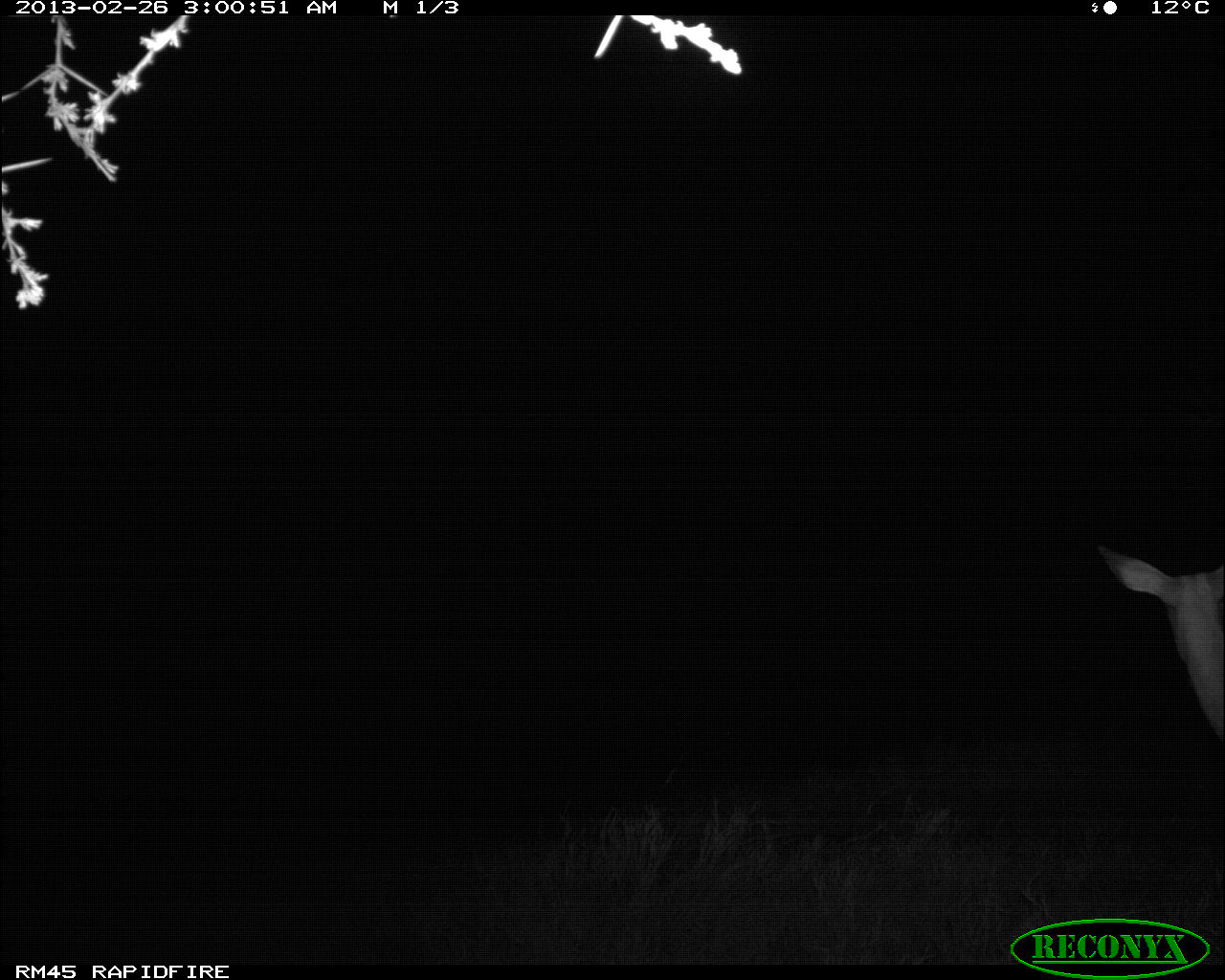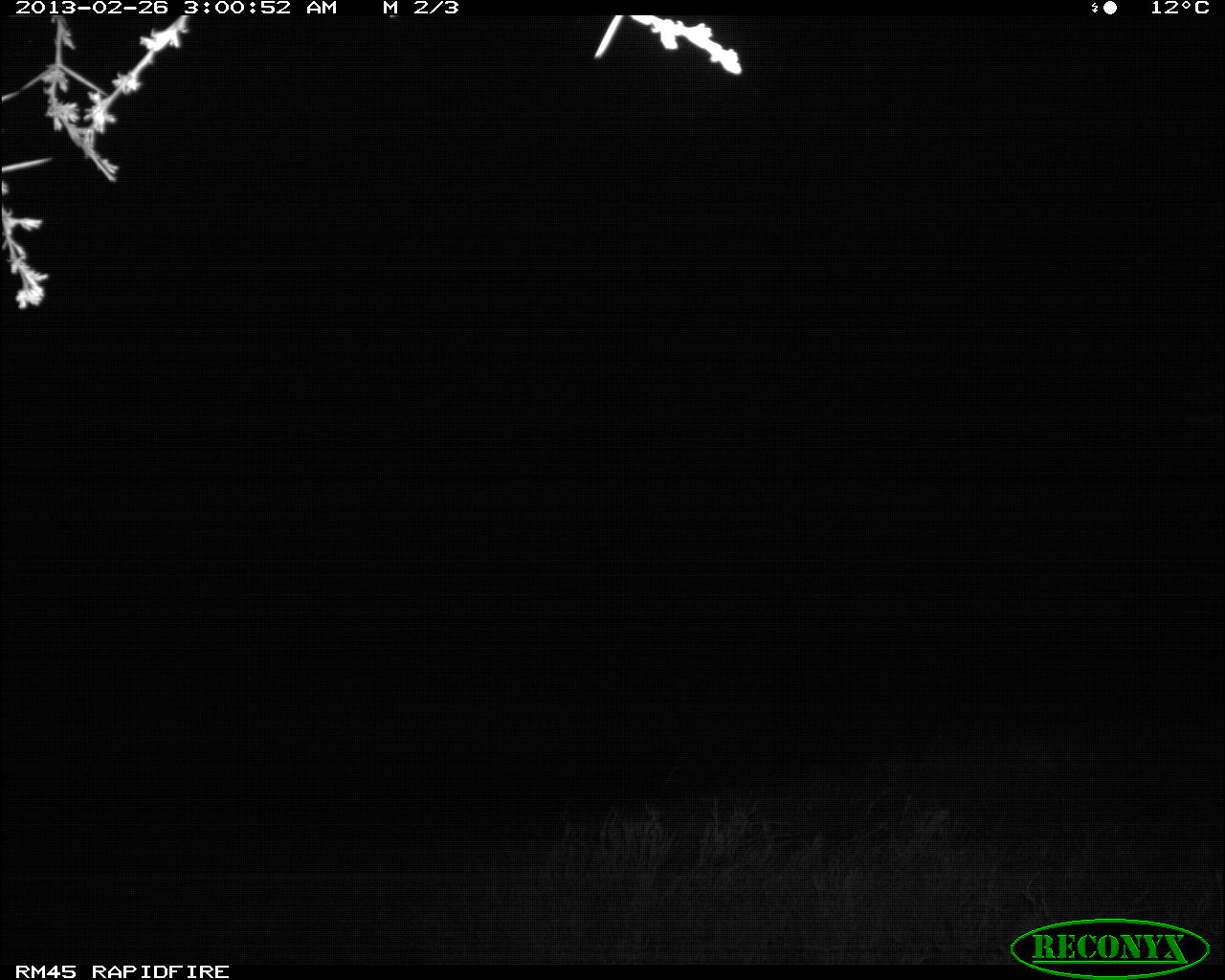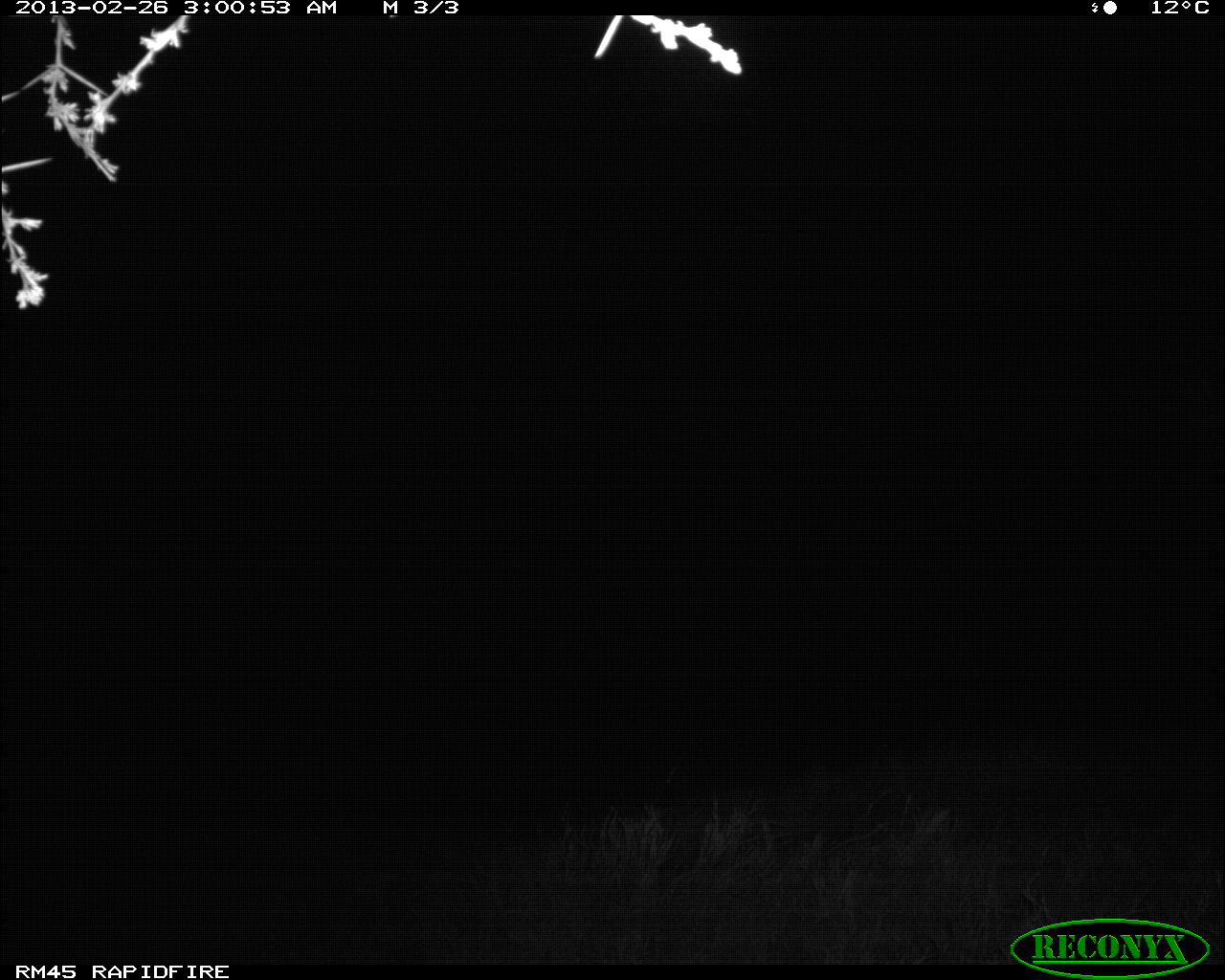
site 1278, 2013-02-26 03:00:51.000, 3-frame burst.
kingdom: Animalia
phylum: Chordata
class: Mammalia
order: Artiodactyla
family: Bovidae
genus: Aepyceros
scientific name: Aepyceros melampus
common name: impala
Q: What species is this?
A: Aepyceros melampus (impala).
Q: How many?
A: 1.